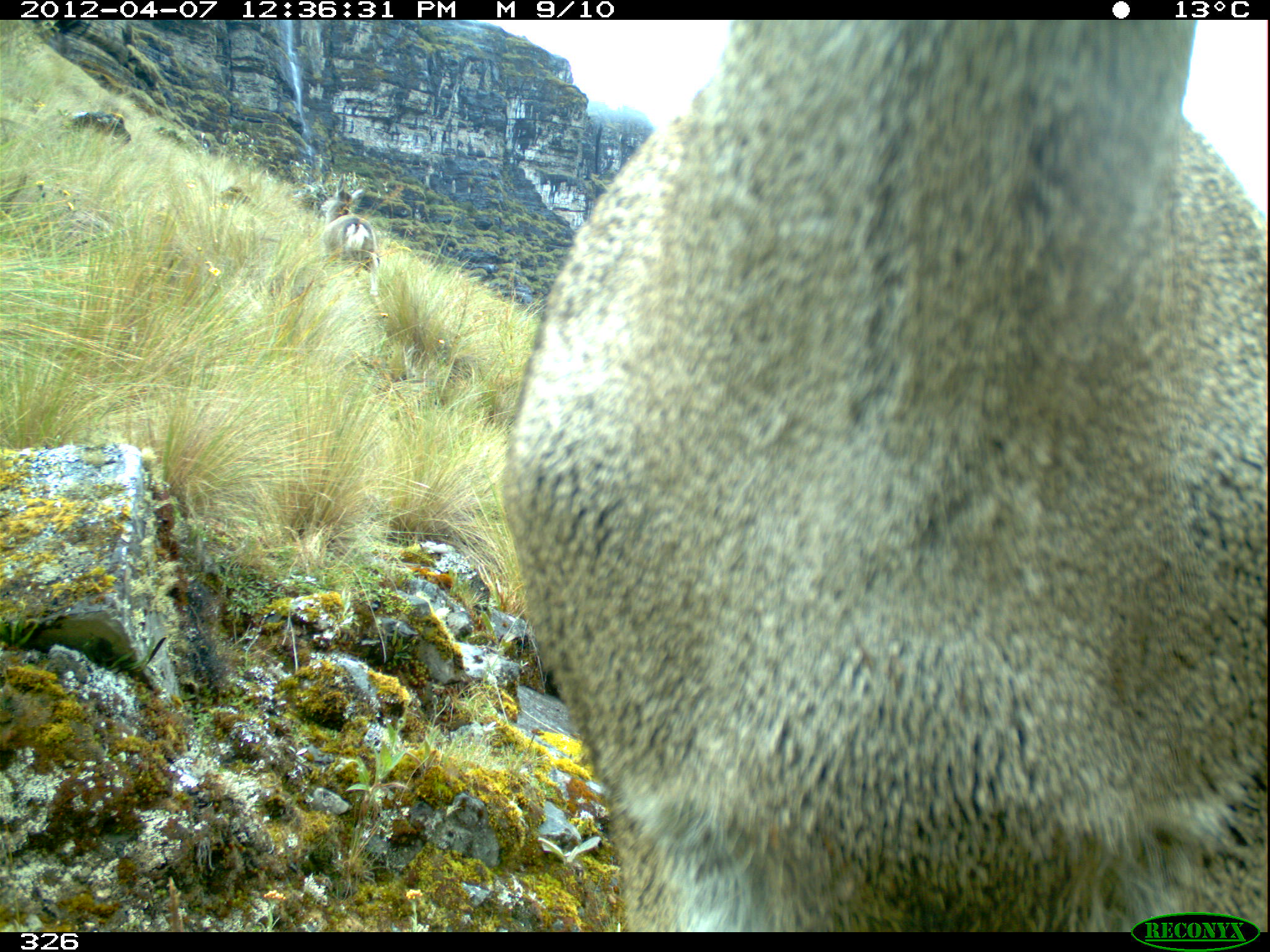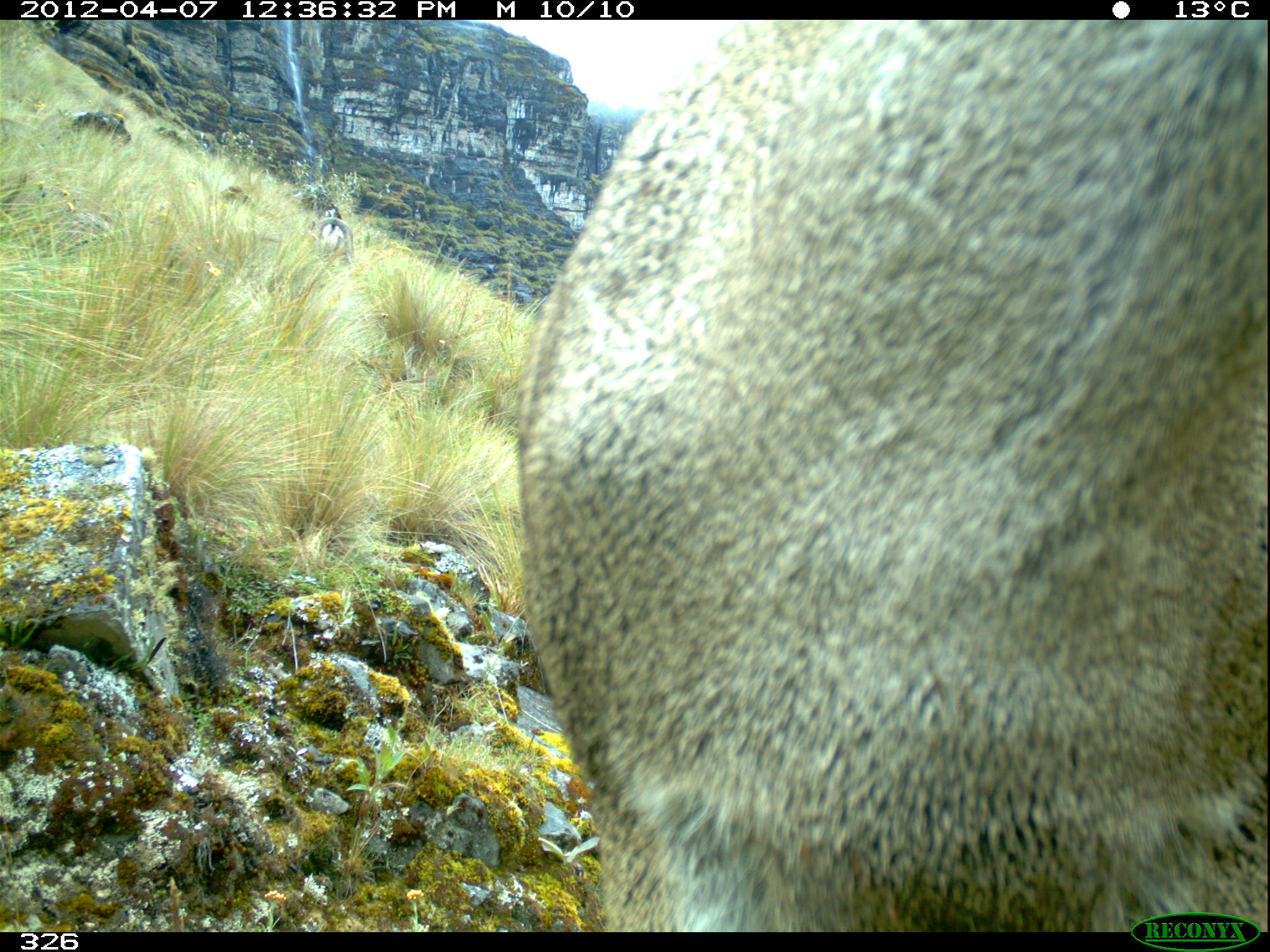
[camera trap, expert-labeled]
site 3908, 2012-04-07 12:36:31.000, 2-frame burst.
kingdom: Animalia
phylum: Chordata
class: Mammalia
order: Artiodactyla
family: Cervidae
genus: Hippocamelus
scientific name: Hippocamelus antisensis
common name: taruca